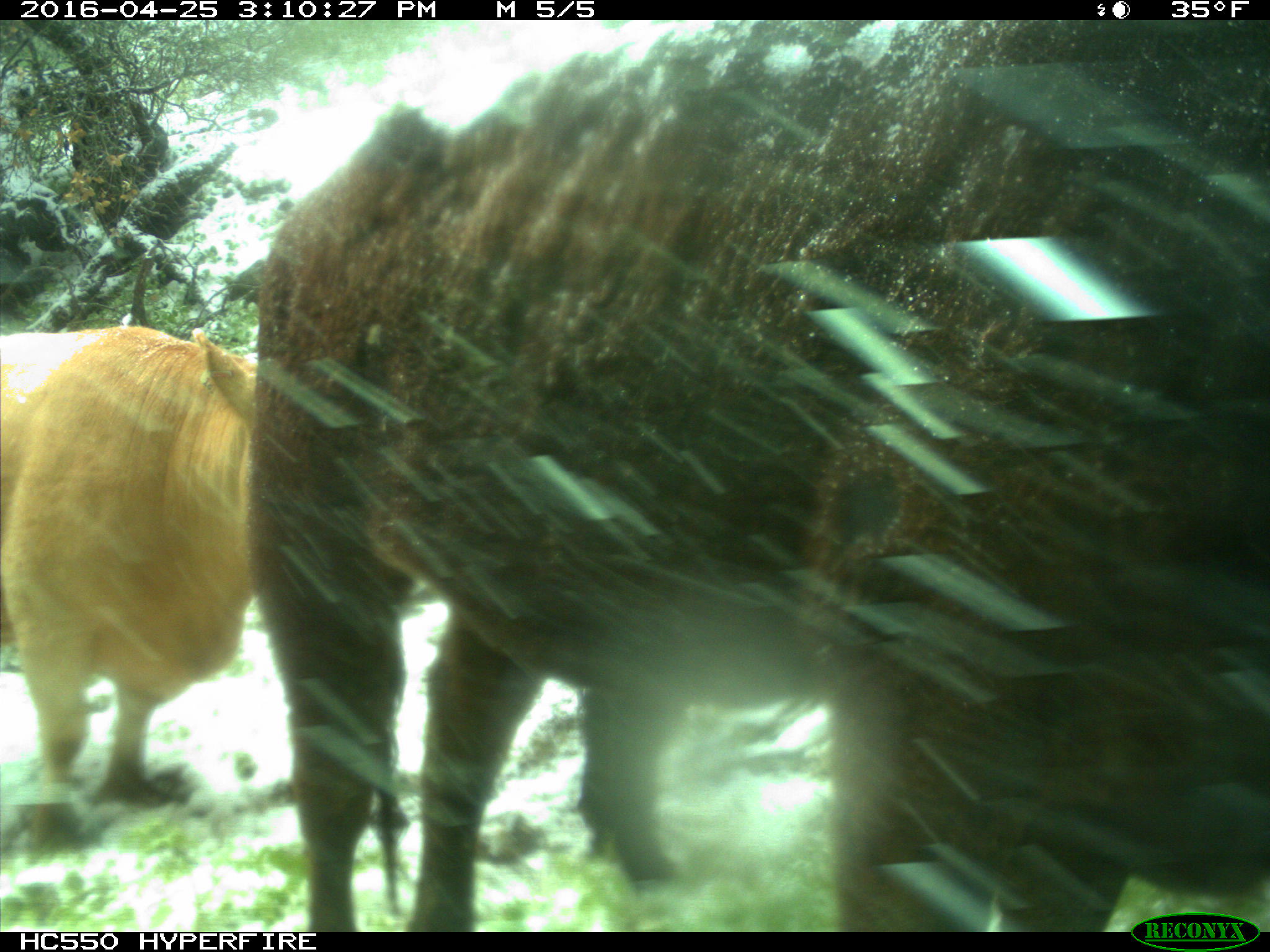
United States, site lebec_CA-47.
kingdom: Animalia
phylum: Chordata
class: Mammalia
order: Artiodactyla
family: Bovidae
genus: Bos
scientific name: Bos taurus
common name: domestic cow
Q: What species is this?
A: Bos taurus (domestic cow).